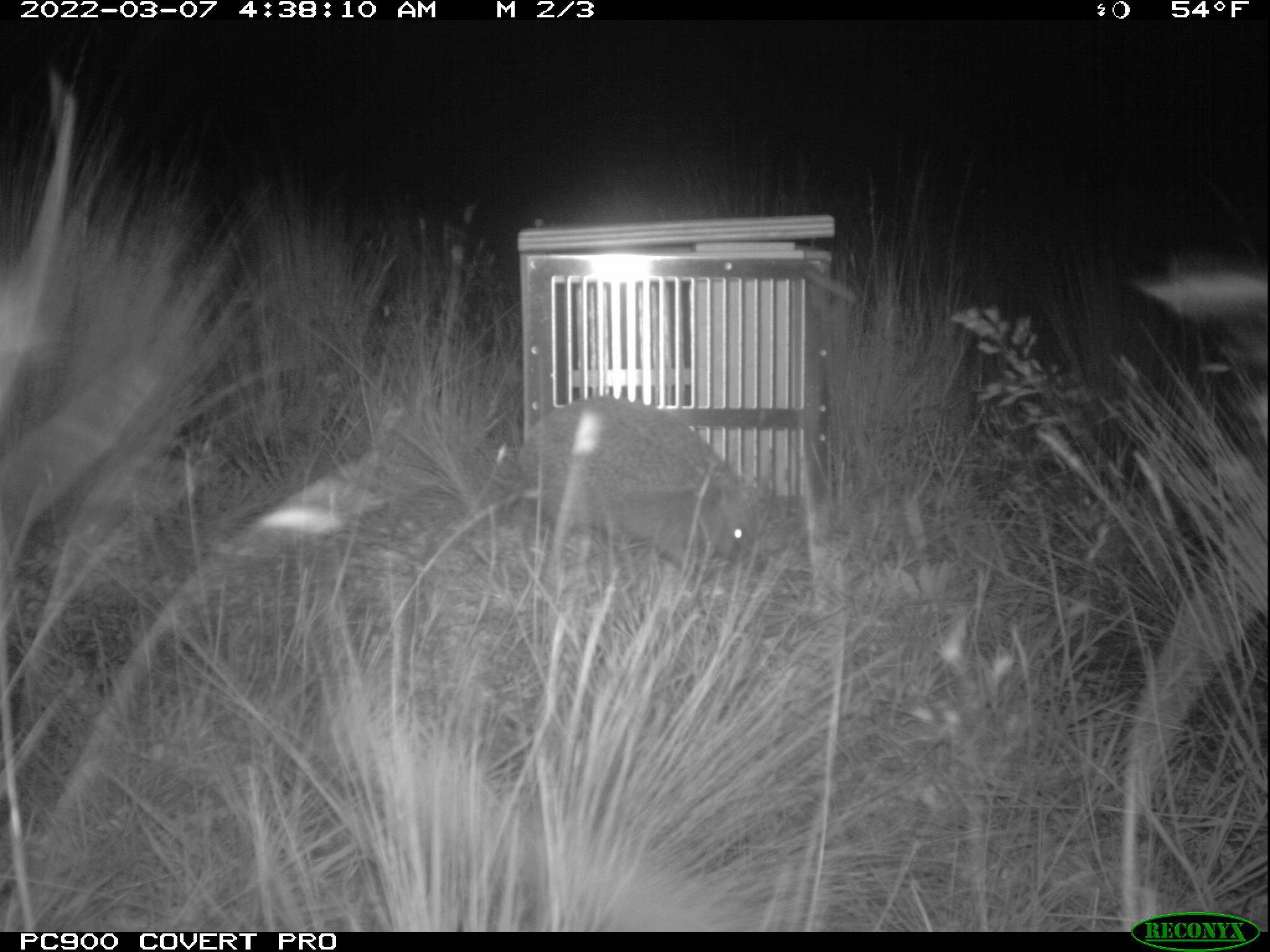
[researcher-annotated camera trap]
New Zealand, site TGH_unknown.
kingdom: Animalia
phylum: Chordata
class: Mammalia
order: Eulipotyphla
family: Erinaceidae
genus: Erinaceus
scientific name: Erinaceus europaeus europaeus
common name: european hedgehog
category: hedgehog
Hedgehog (european hedgehog) (Erinaceus europaeus europaeus).